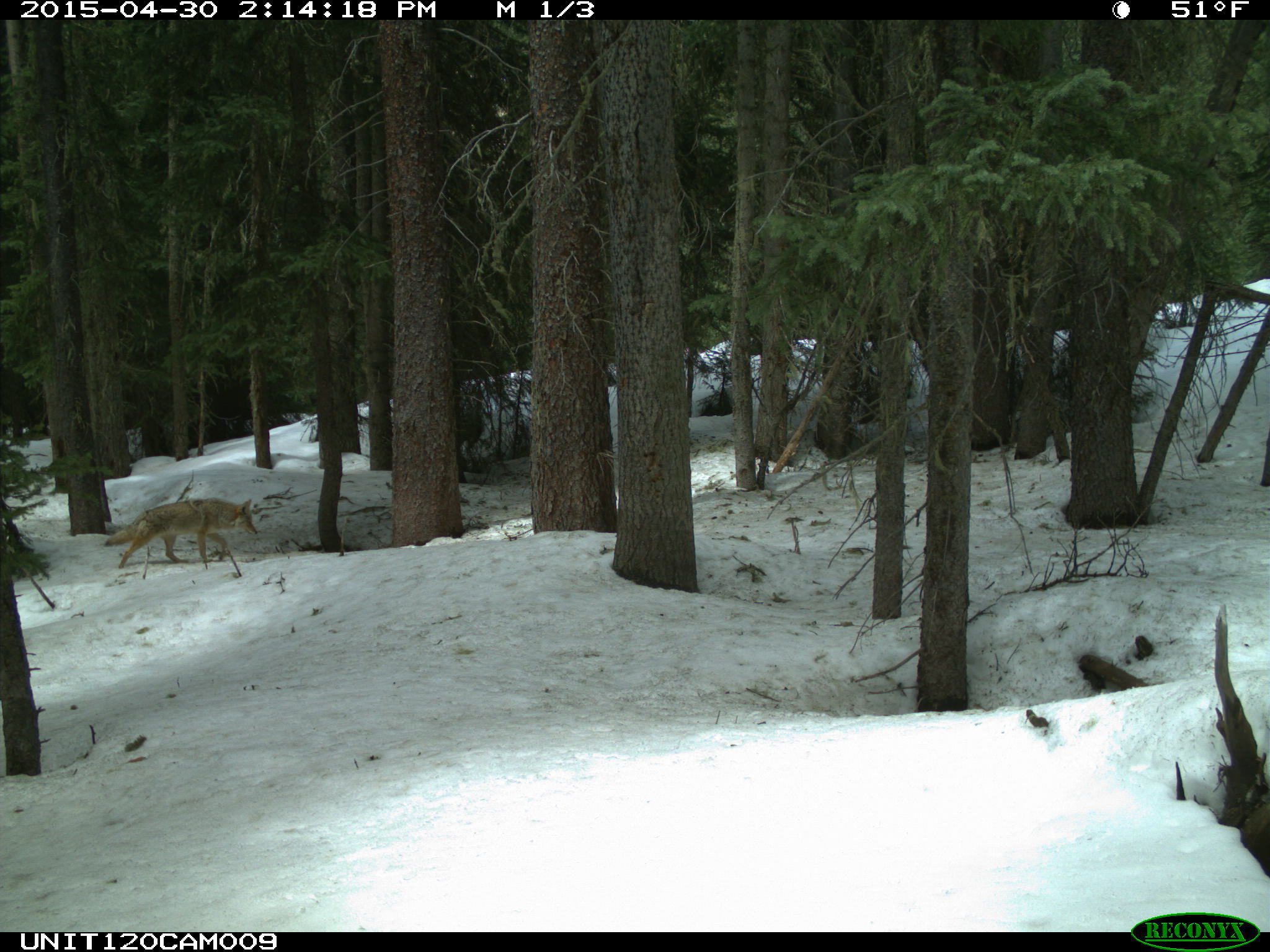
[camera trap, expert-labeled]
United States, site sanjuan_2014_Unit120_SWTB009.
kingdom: Animalia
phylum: Chordata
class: Mammalia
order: Carnivora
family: Canidae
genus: Canis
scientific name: Canis latrans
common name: coyote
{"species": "Canis latrans (coyote)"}